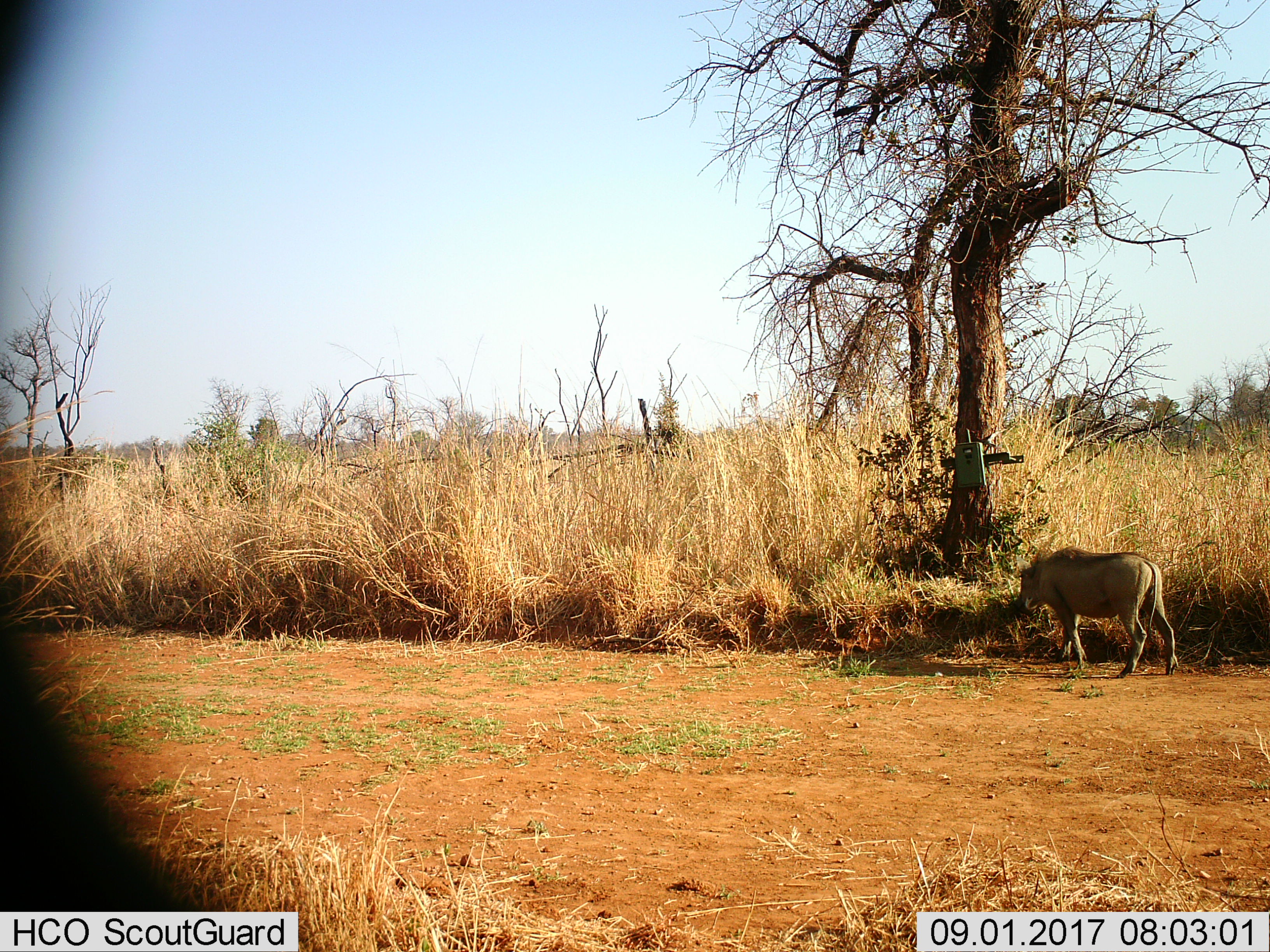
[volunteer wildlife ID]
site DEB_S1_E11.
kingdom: Animalia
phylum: Chordata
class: Mammalia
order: Artiodactyla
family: Suidae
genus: Phacochoerus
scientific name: Phacochoerus africanus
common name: warthog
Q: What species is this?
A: Warthog (Phacochoerus africanus).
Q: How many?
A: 1.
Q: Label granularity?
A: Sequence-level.